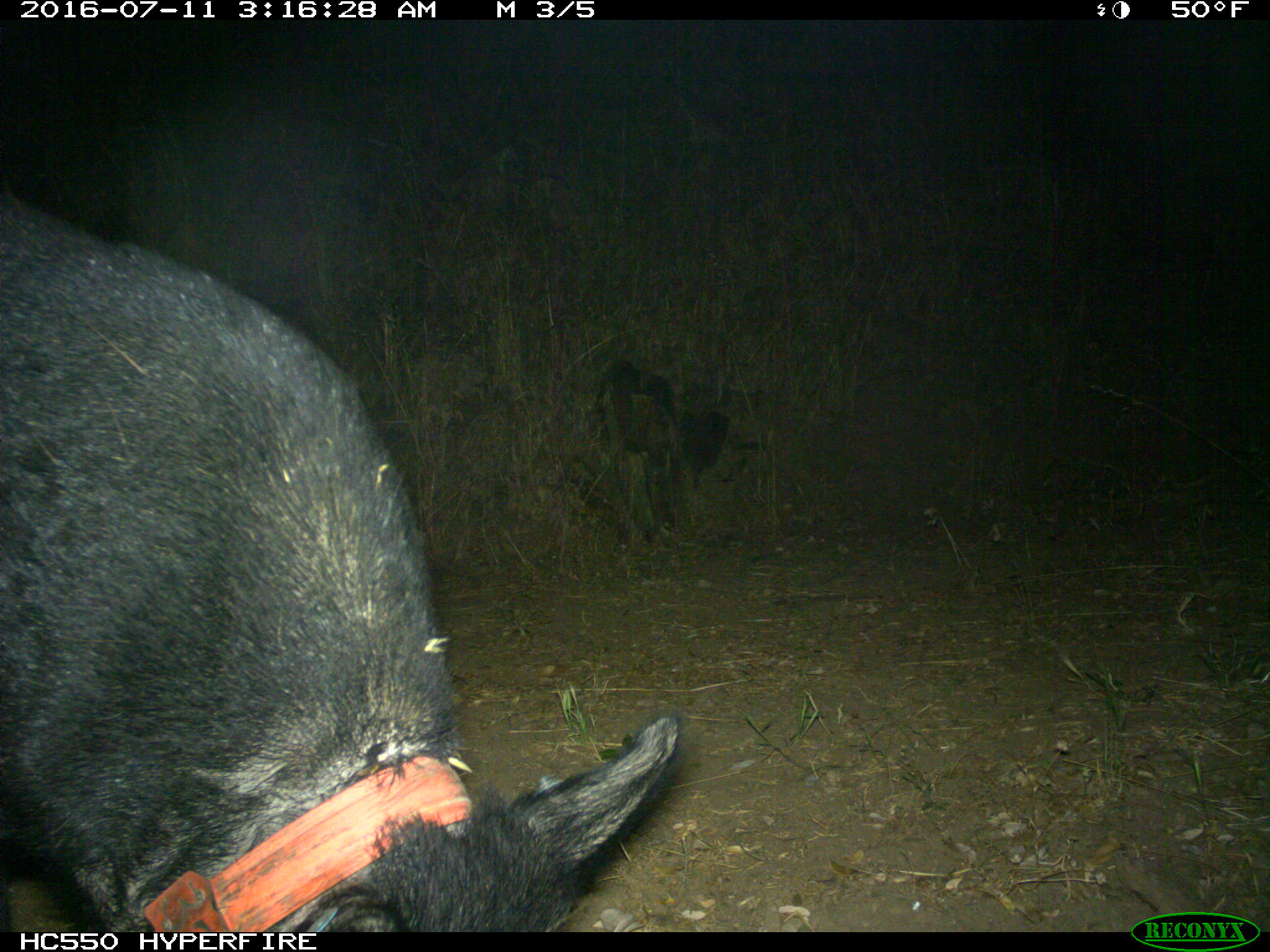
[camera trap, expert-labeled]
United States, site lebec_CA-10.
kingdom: Animalia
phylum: Chordata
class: Mammalia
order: Artiodactyla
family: Suidae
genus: Sus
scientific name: Sus scrofa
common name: wild boar